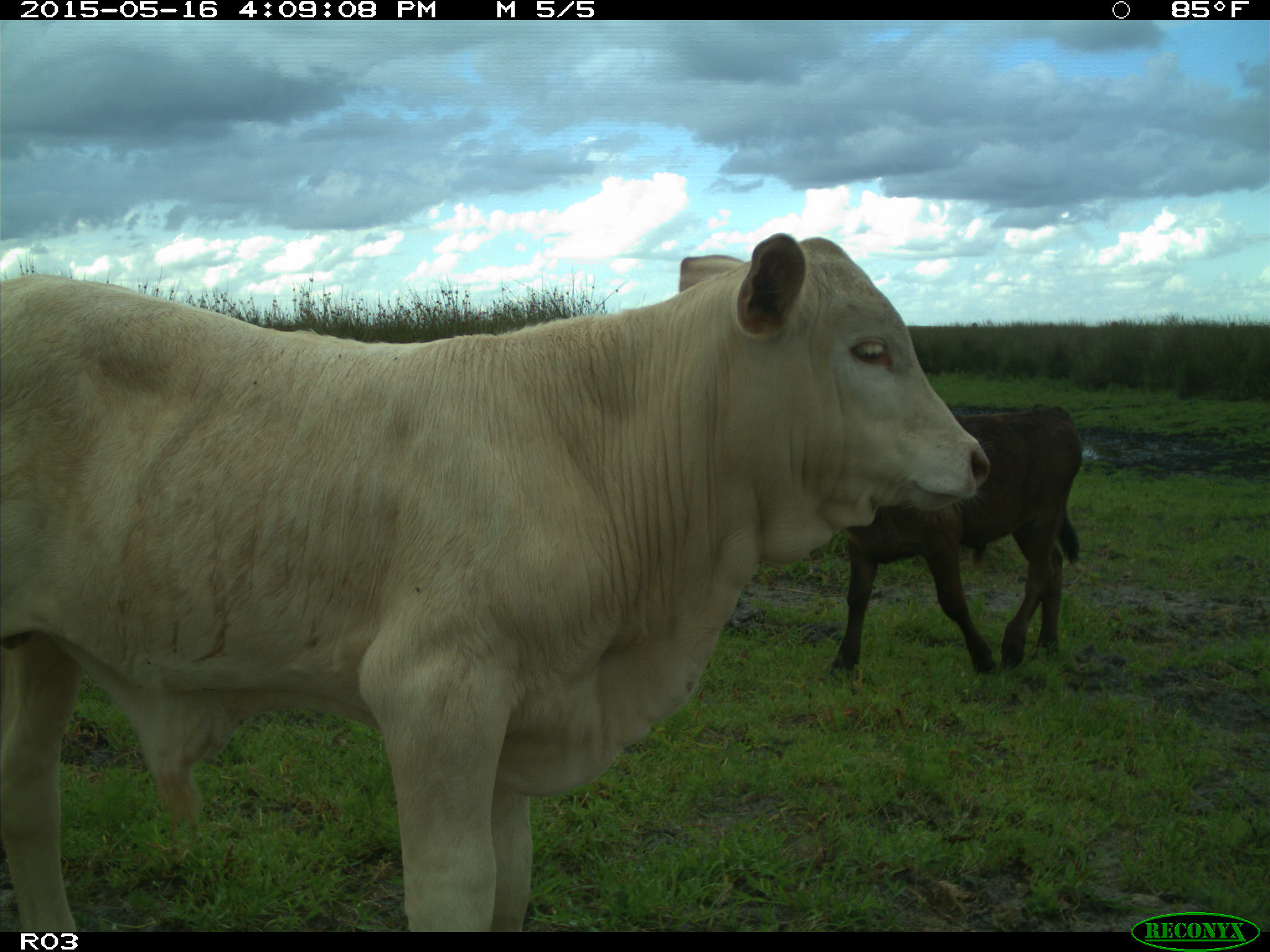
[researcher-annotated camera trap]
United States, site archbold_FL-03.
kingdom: Animalia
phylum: Chordata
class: Mammalia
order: Artiodactyla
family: Bovidae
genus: Bos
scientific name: Bos taurus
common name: domestic cow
Bos taurus (domestic cow).